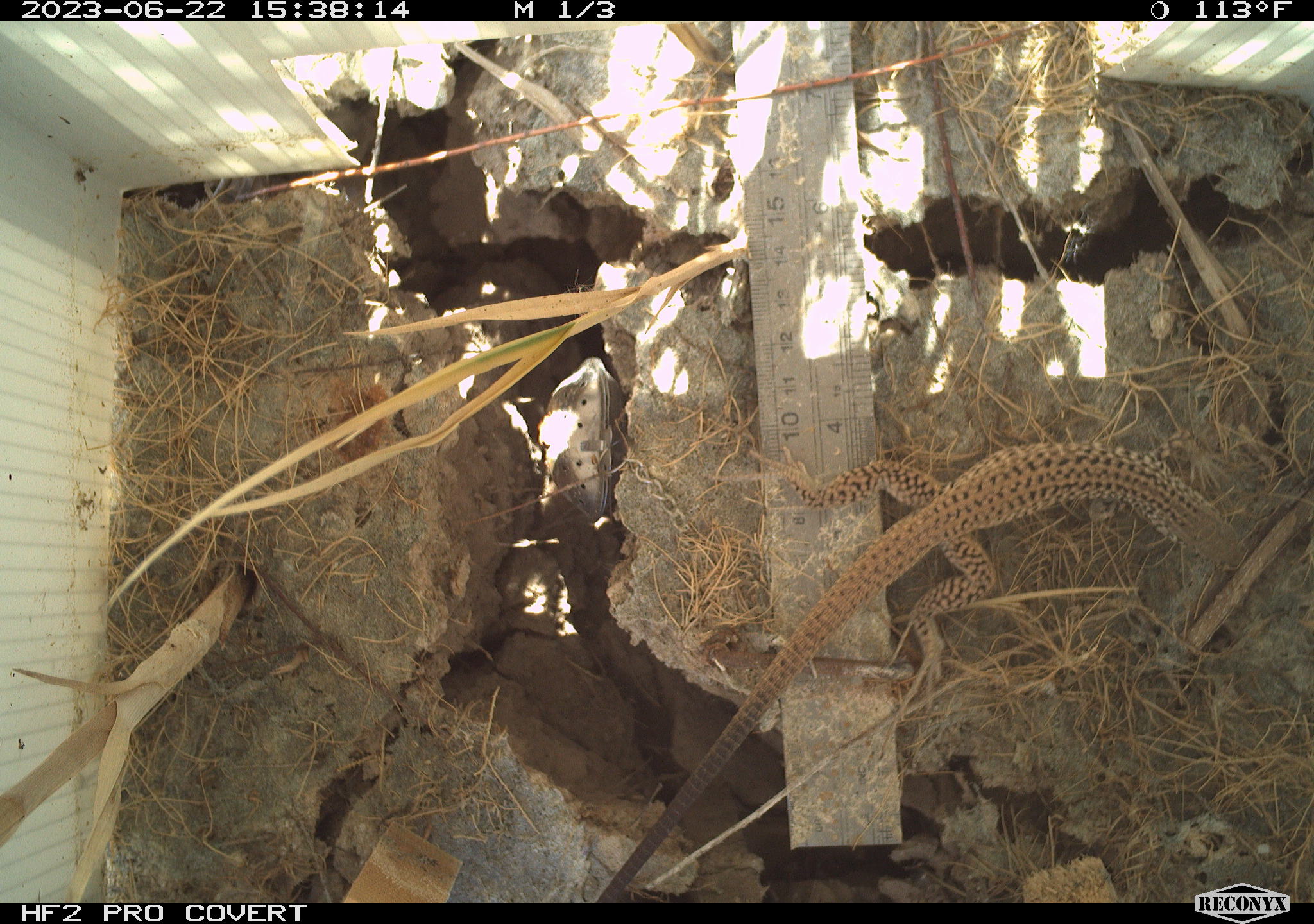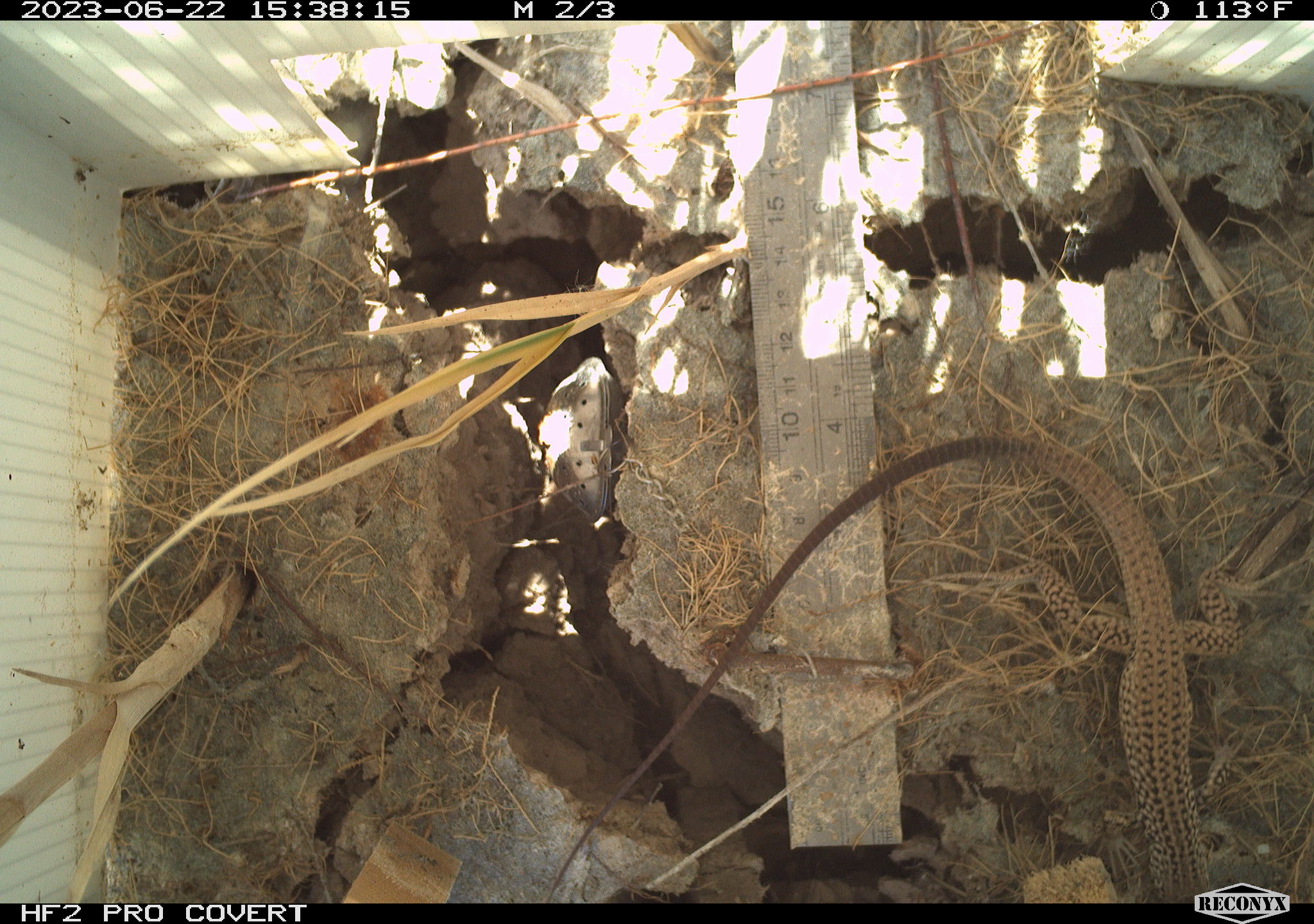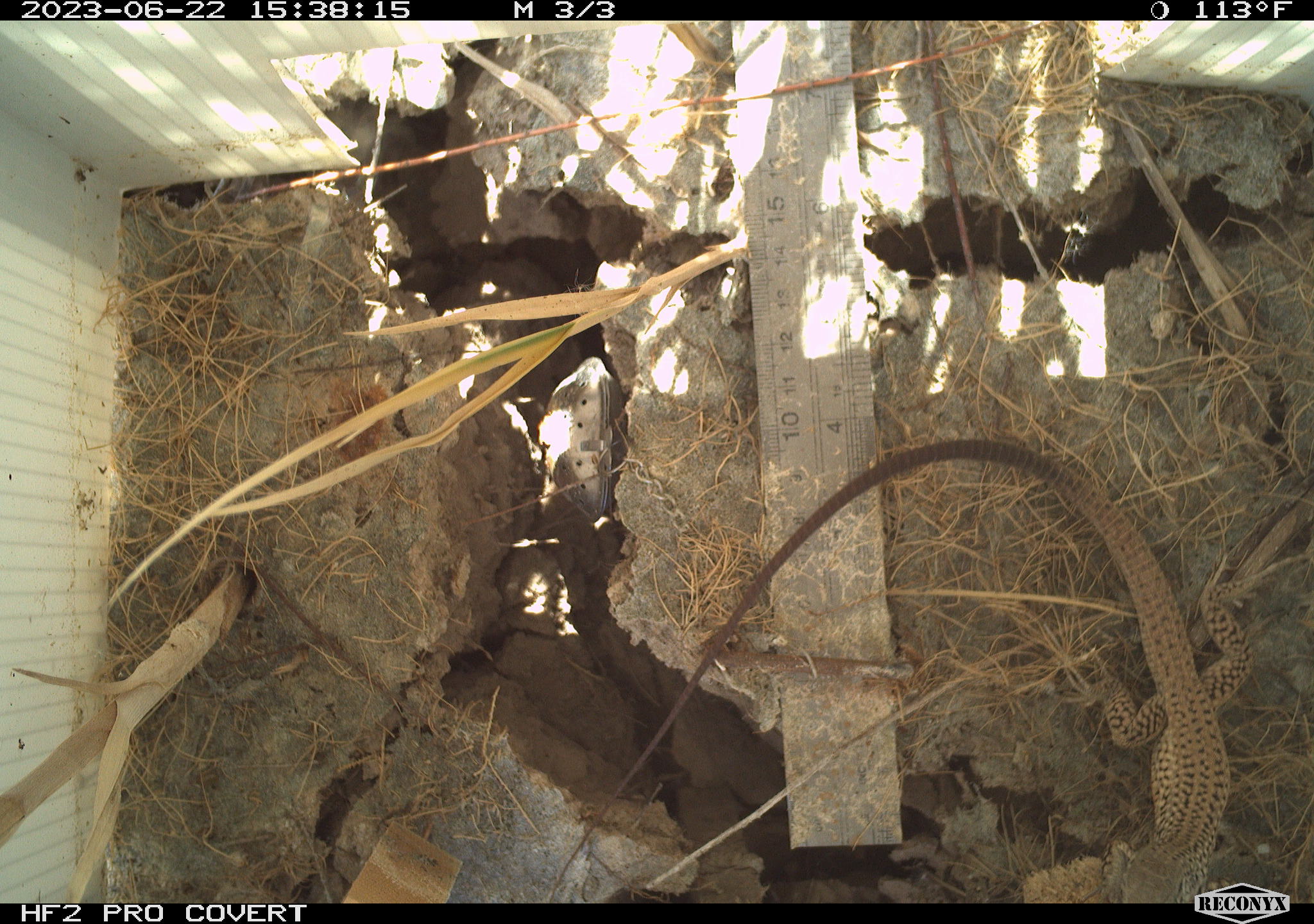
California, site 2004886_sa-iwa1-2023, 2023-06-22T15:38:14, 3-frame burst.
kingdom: Animalia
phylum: Chordata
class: Reptilia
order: Squamata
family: Teiidae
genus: Aspidoscelis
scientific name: Aspidoscelis tigris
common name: western whiptail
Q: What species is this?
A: Western whiptail (Aspidoscelis tigris).